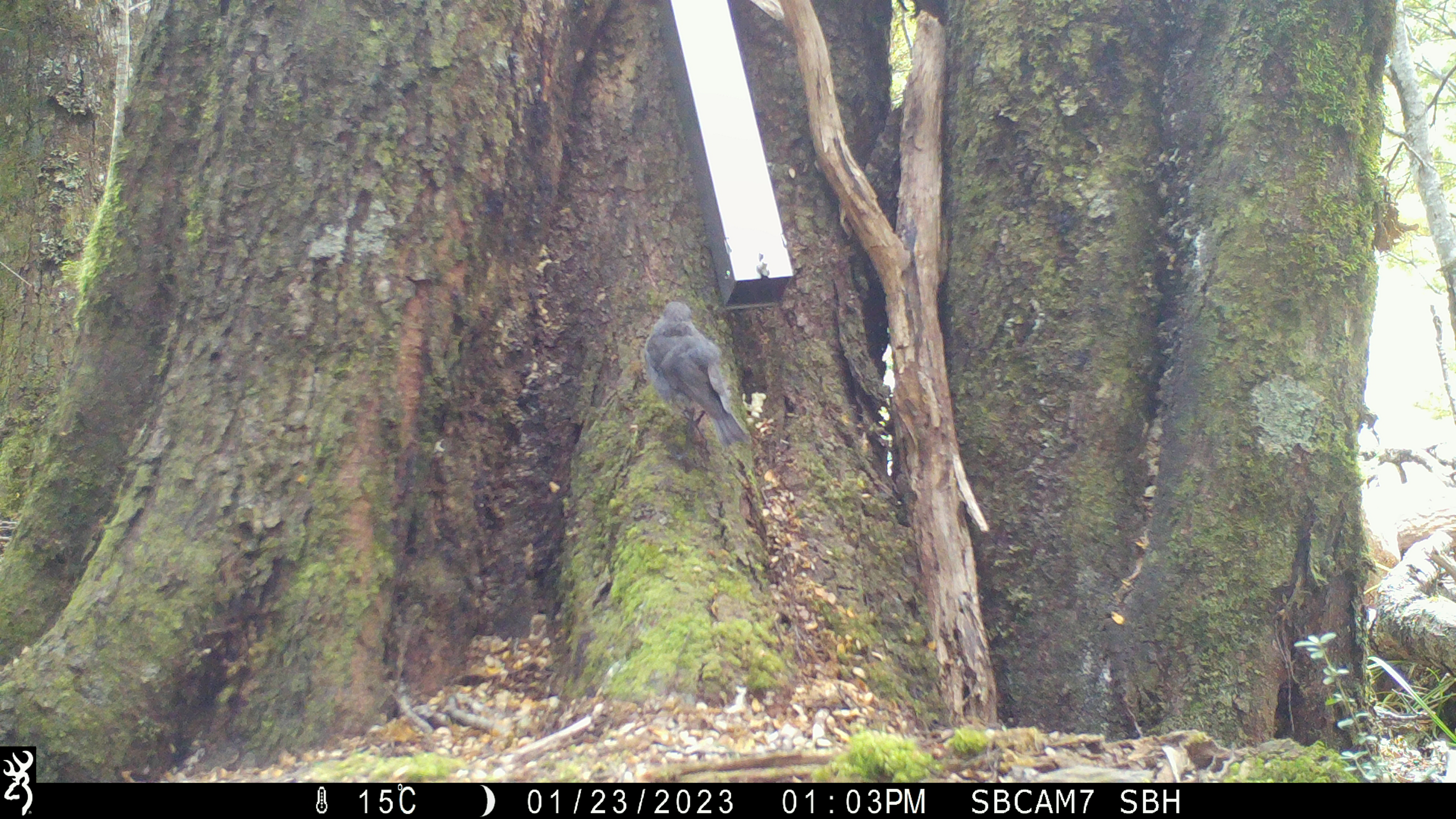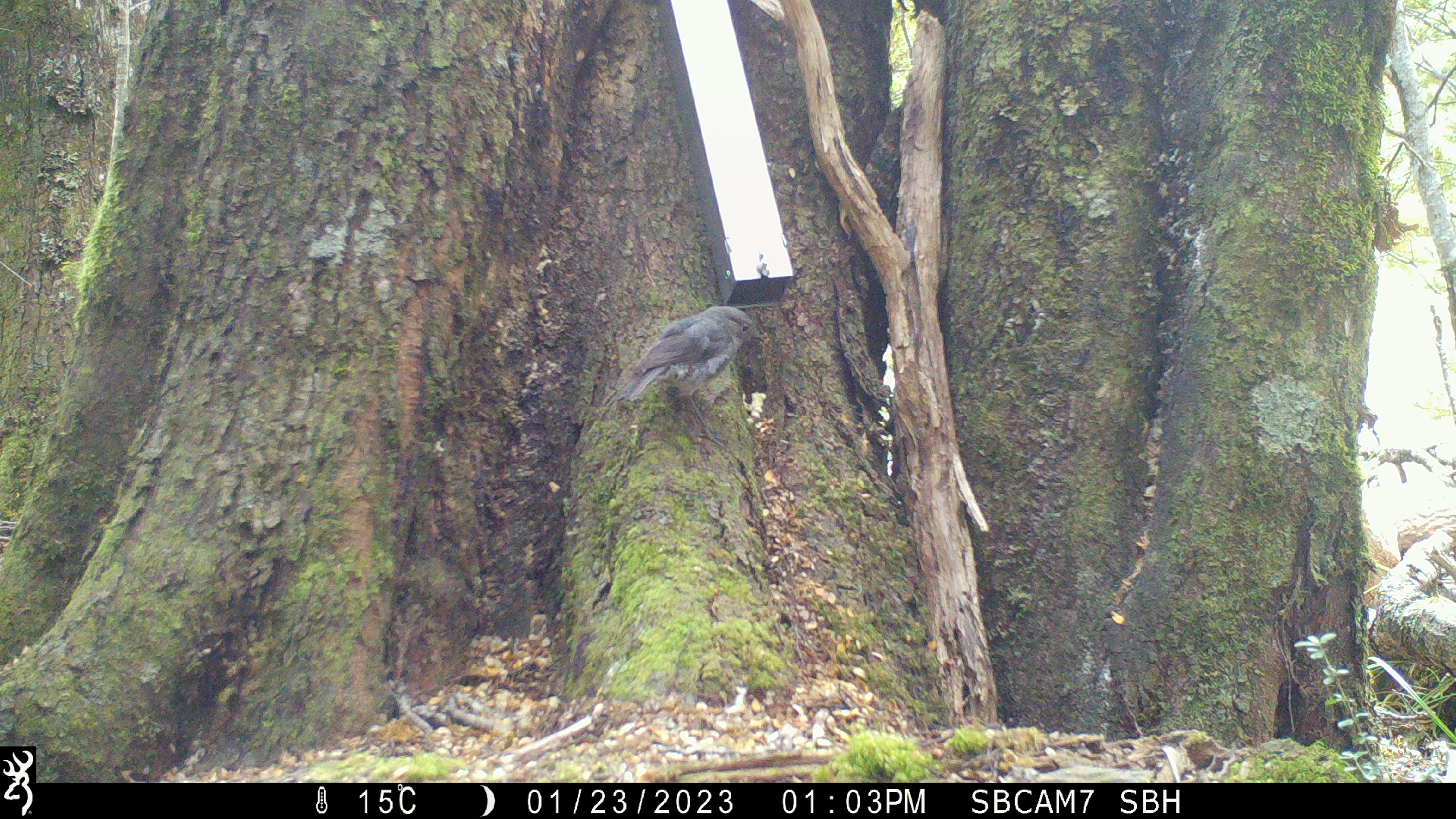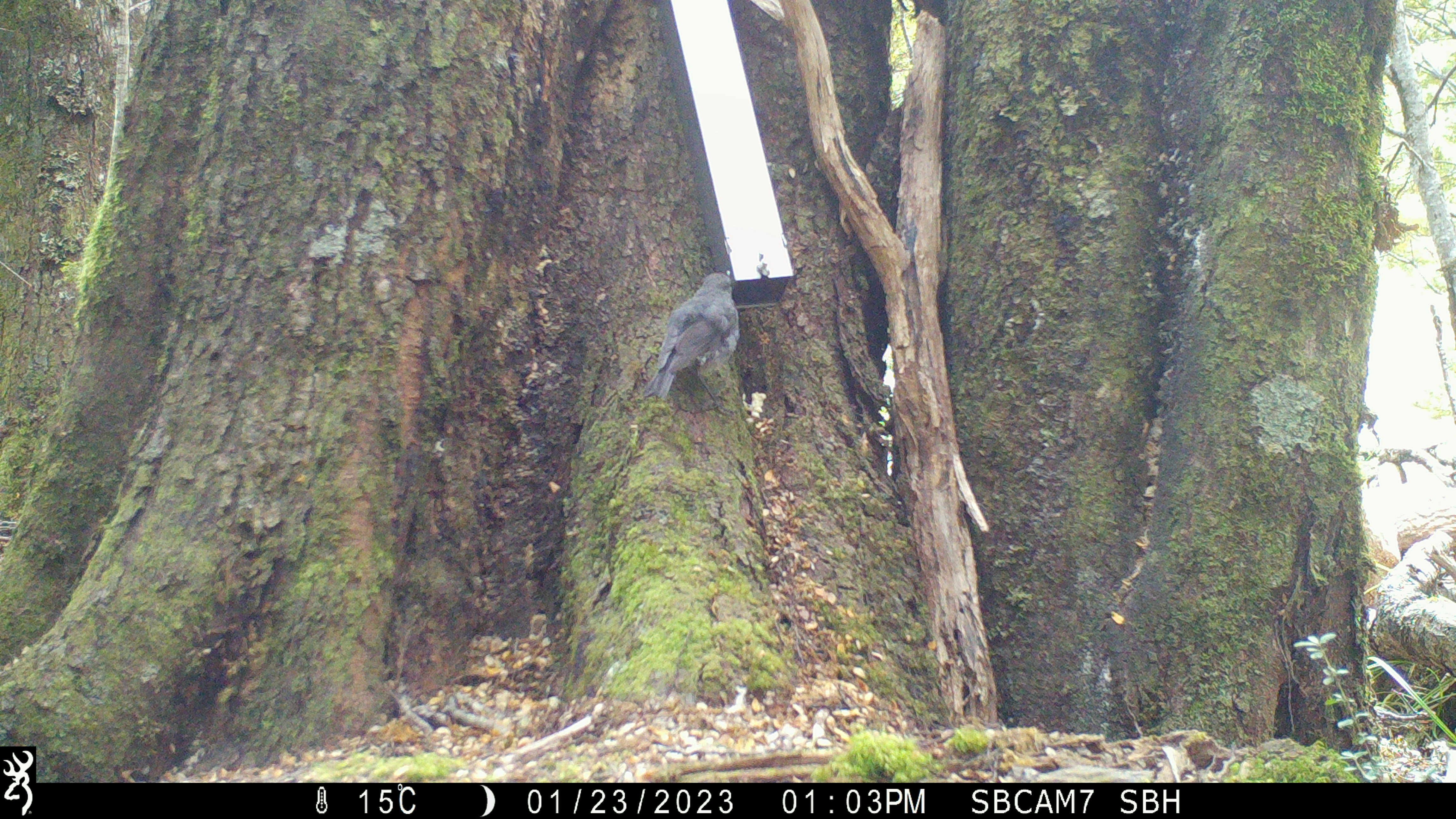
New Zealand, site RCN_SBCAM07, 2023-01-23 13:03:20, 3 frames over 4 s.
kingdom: Animalia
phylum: Chordata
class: Aves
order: Passeriformes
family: Petroicidae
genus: Petroica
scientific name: Petroica australis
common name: new zealand robin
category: robin